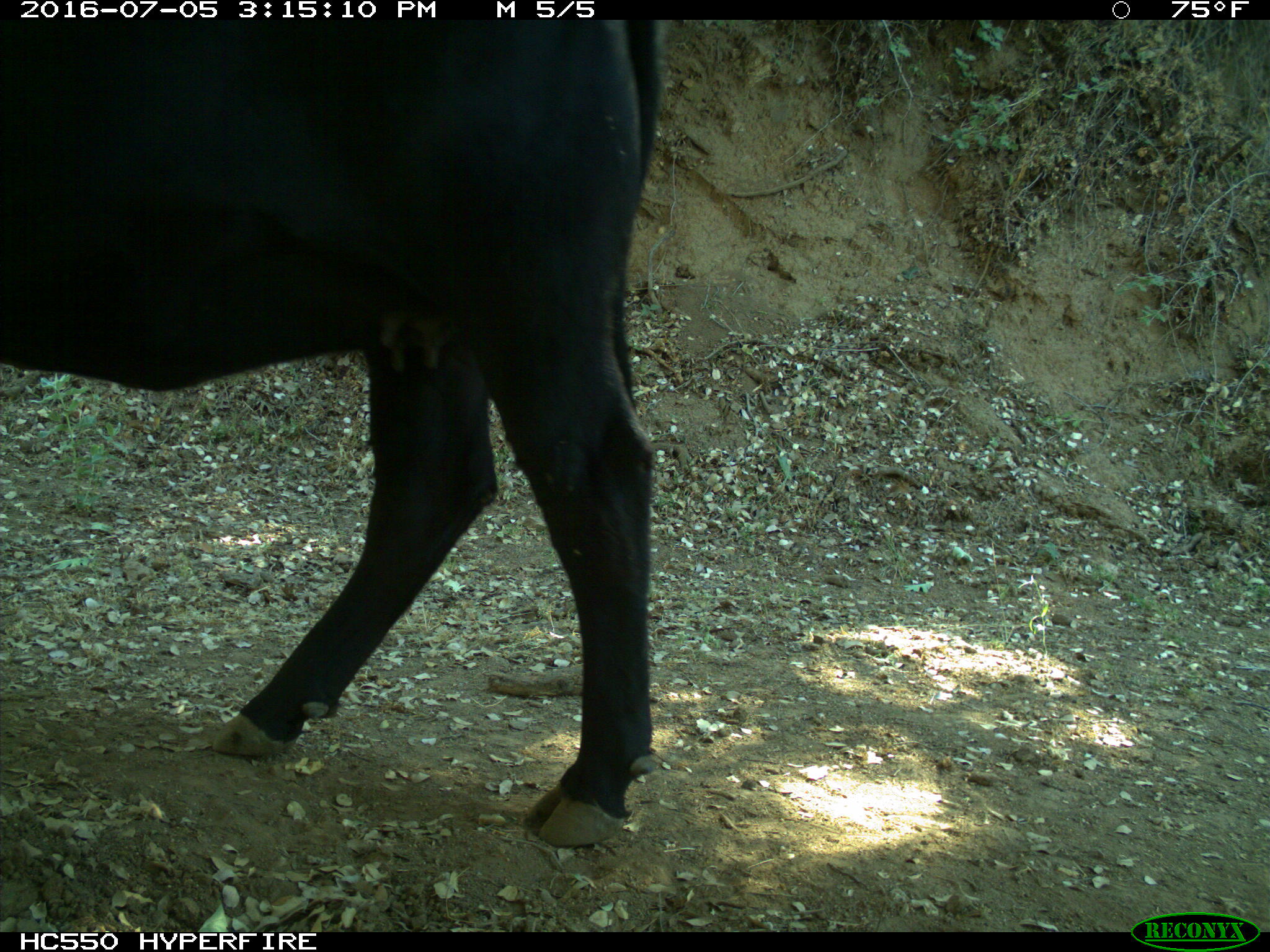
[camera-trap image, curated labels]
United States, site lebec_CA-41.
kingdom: Animalia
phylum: Chordata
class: Mammalia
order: Artiodactyla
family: Bovidae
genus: Bos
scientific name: Bos taurus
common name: domestic cow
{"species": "Bos taurus (domestic cow)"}